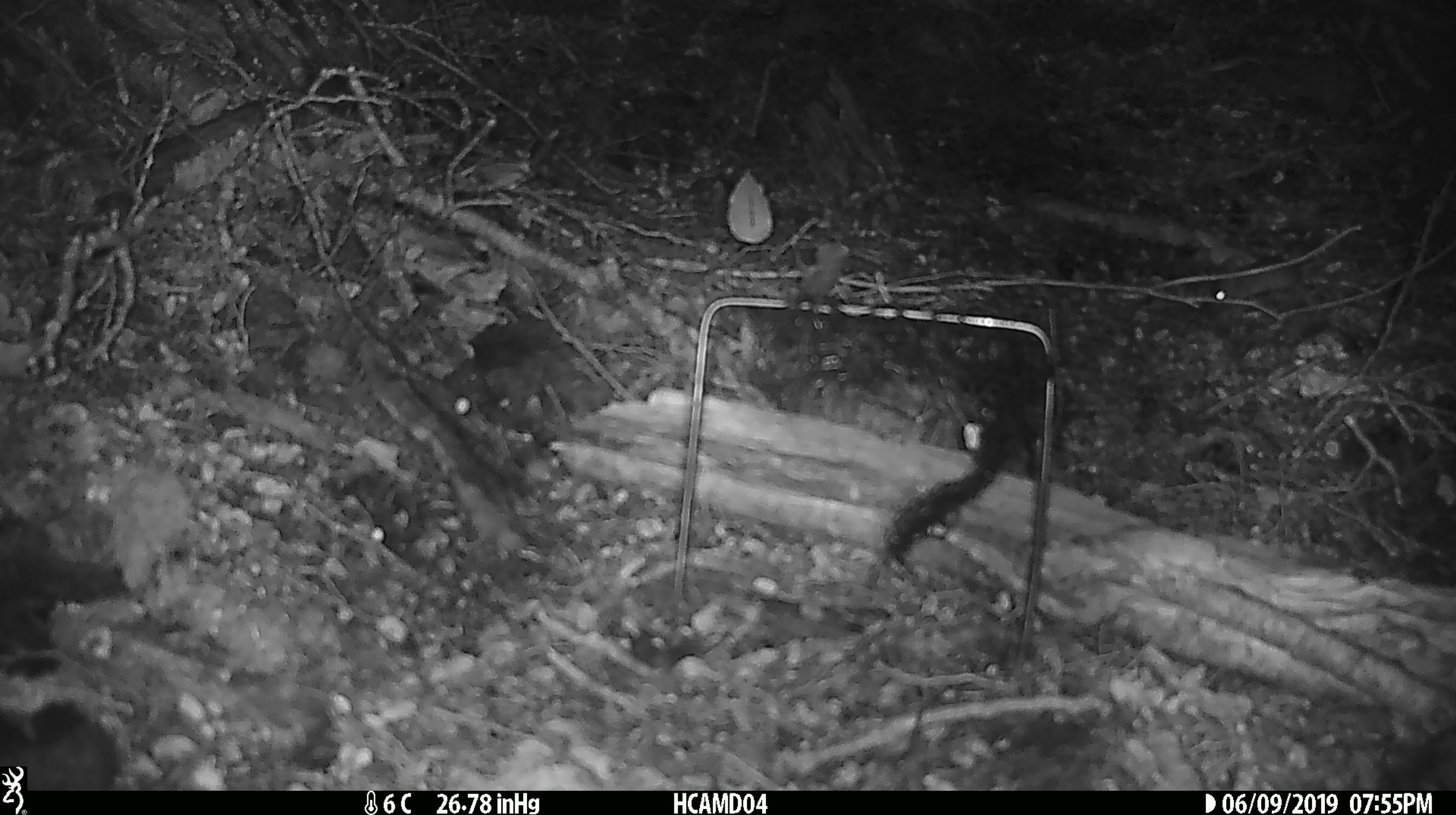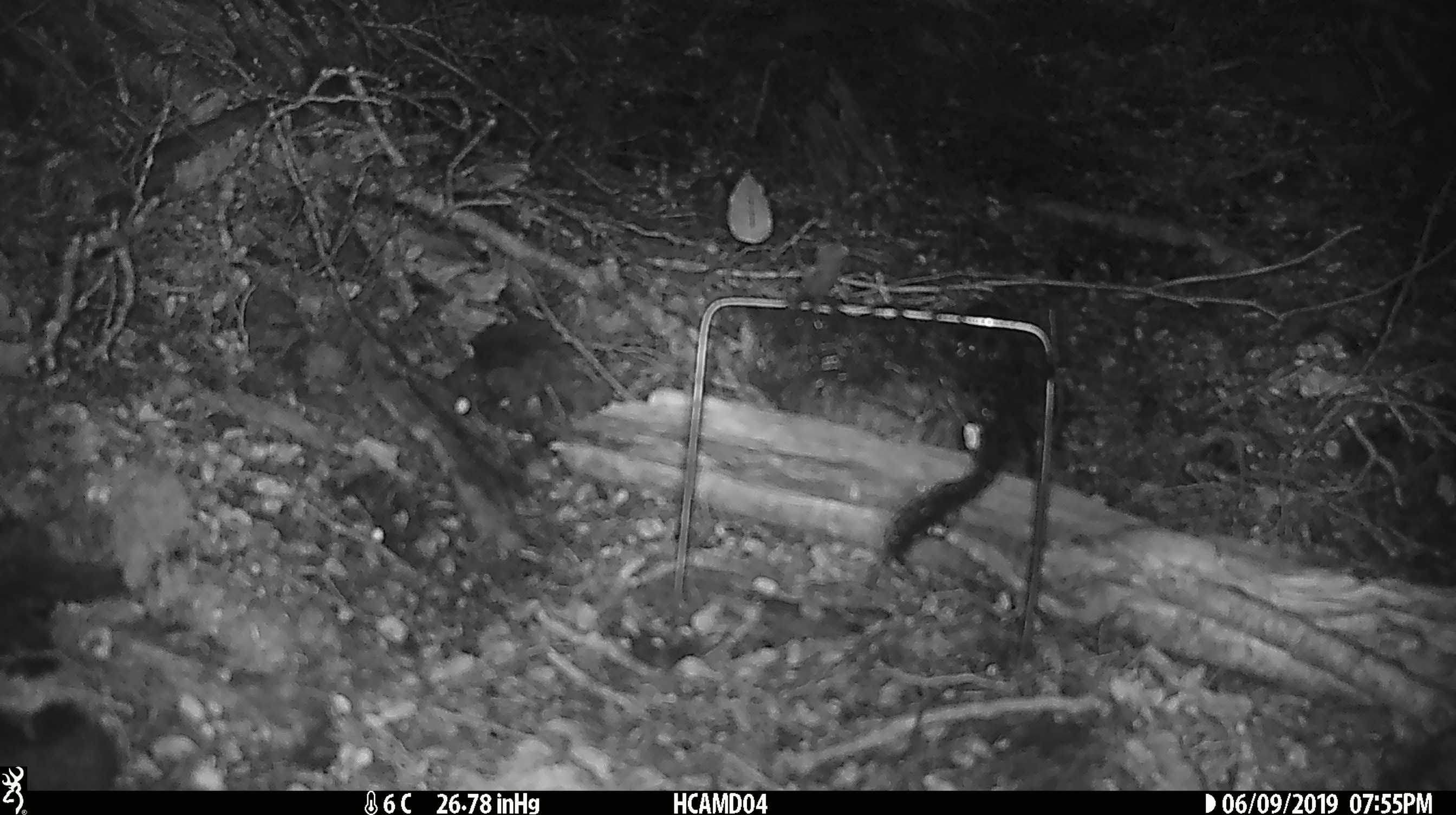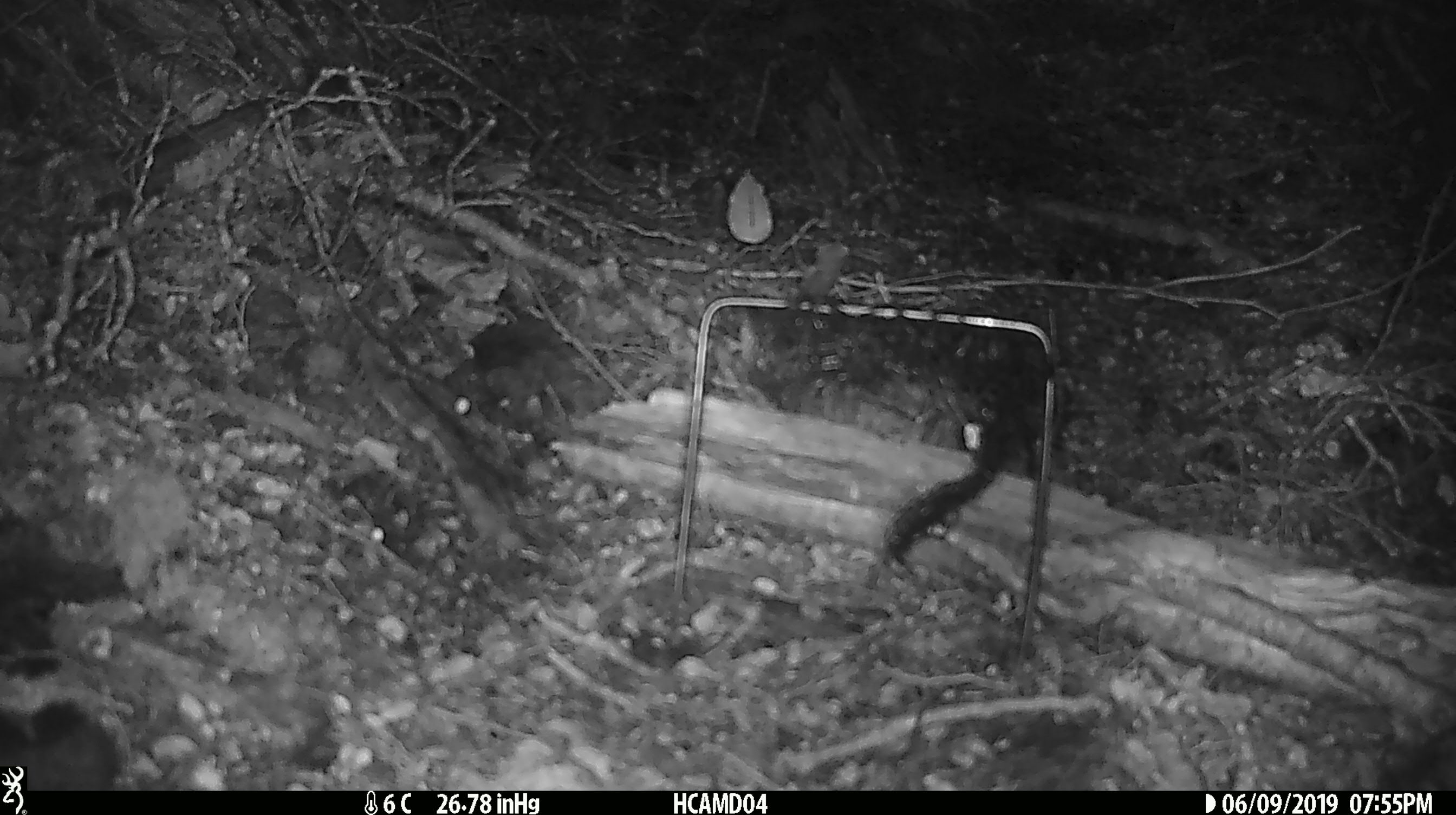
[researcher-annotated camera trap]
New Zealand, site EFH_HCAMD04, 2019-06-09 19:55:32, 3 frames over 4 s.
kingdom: Animalia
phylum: Chordata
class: Mammalia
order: Rodentia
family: Muridae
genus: Mus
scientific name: Mus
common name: mouse